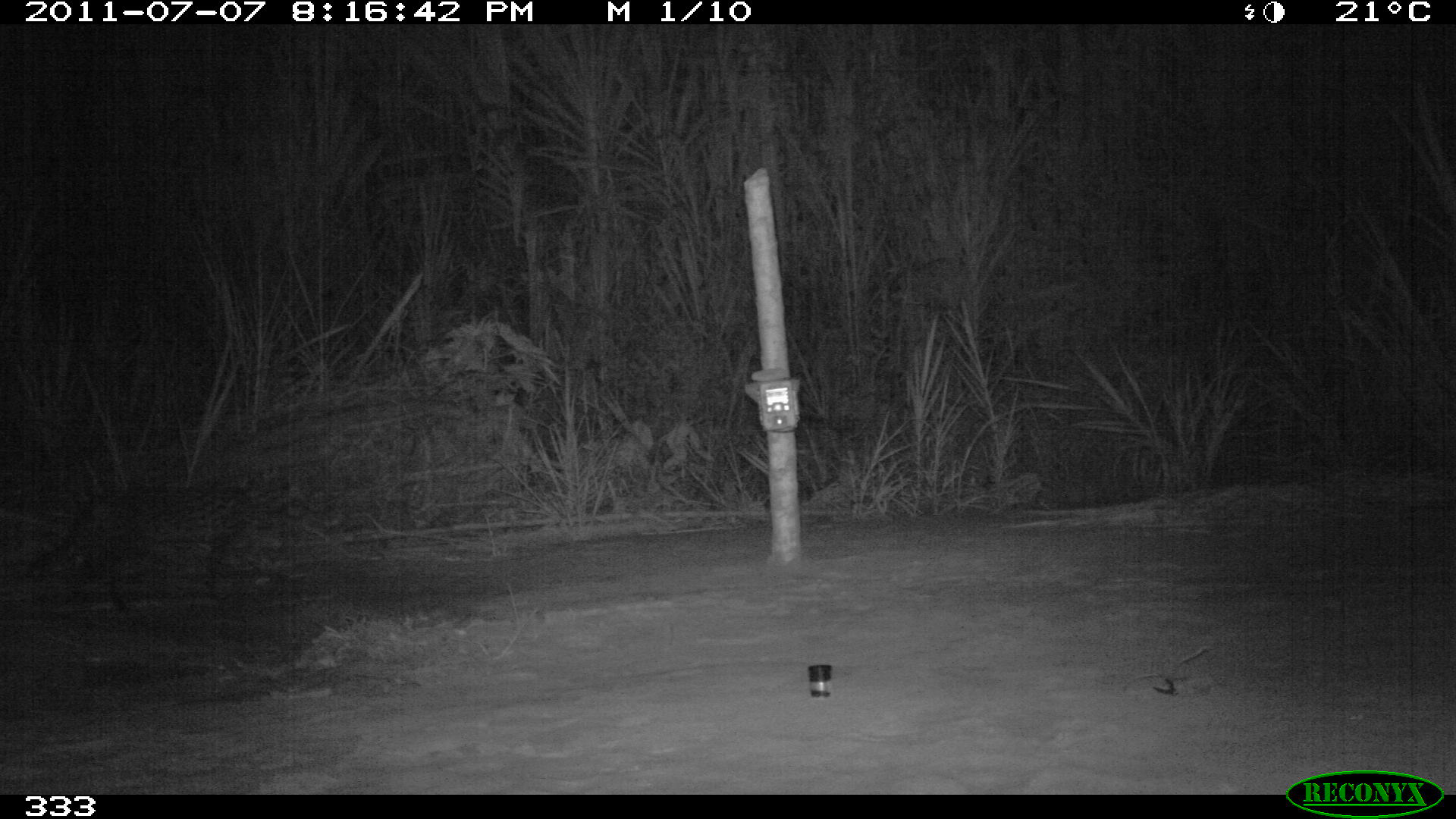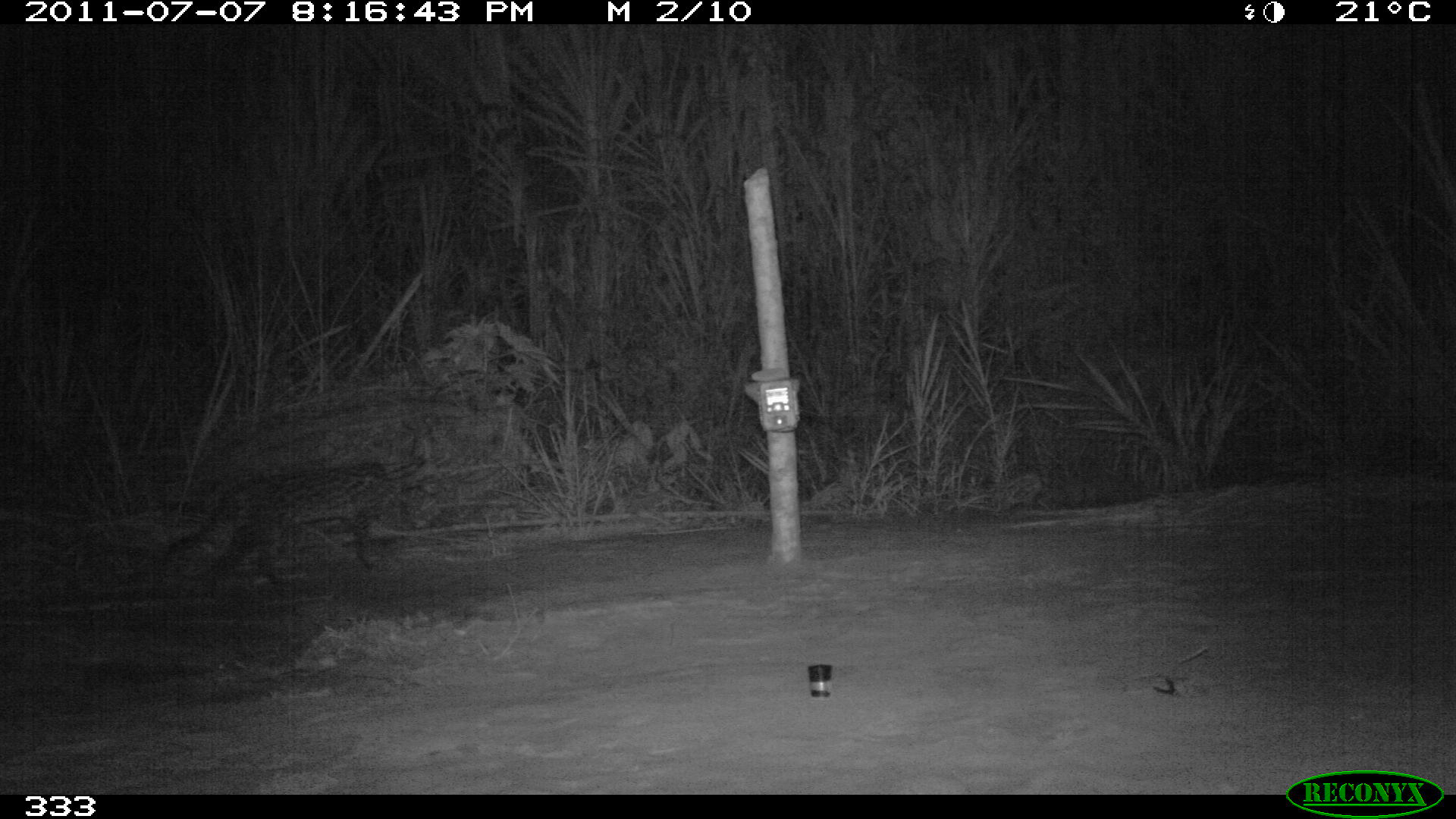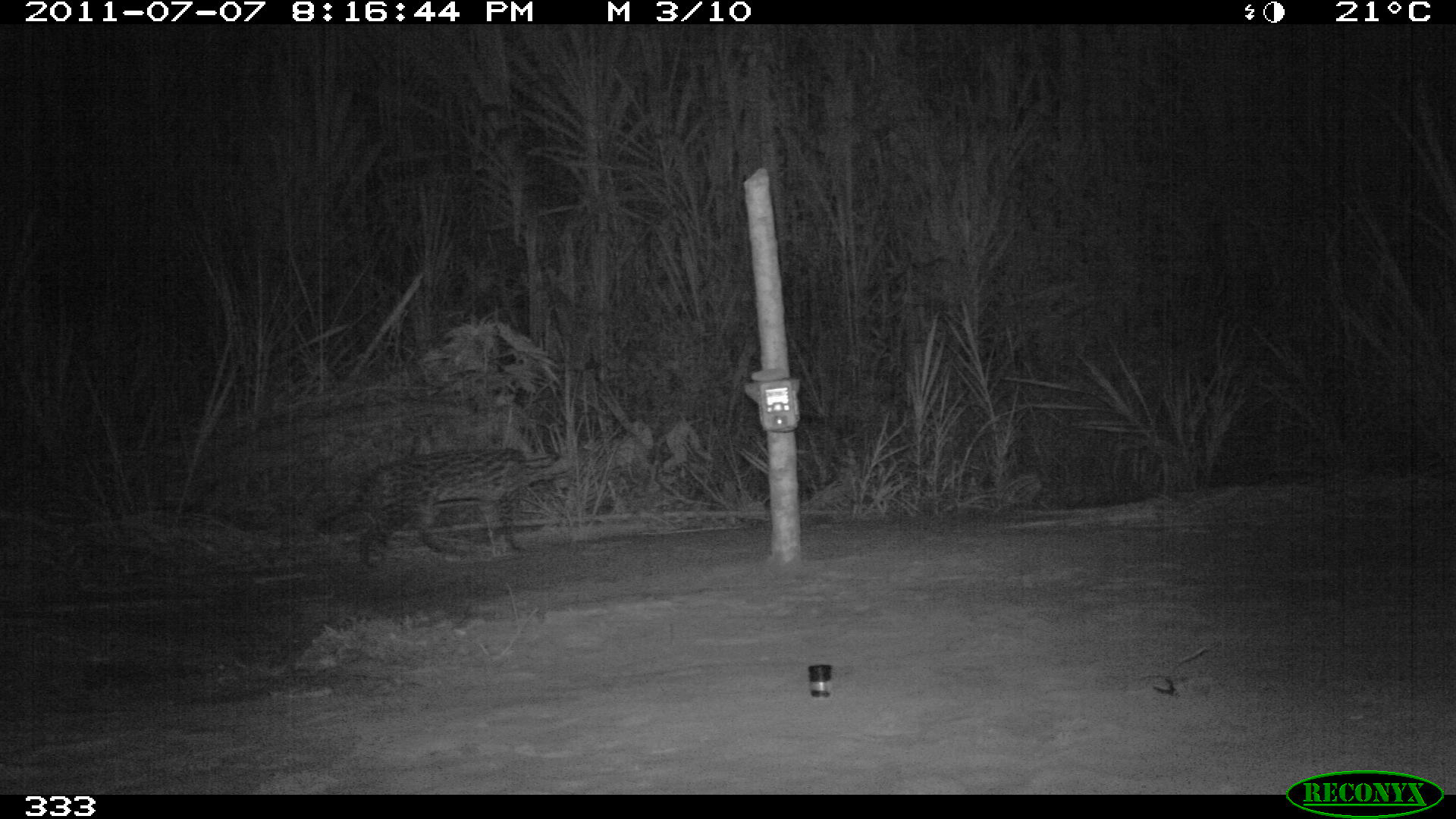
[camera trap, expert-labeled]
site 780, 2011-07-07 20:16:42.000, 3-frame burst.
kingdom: Animalia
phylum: Chordata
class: Mammalia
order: Carnivora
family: Felidae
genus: Leopardus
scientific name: Leopardus pardalis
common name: ocelot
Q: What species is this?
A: Leopardus pardalis (ocelot).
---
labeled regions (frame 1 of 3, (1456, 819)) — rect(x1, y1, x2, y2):
leopardus pardalis: rect(31, 473, 291, 614)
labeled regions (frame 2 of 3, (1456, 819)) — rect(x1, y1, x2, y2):
leopardus pardalis: rect(164, 460, 423, 592)